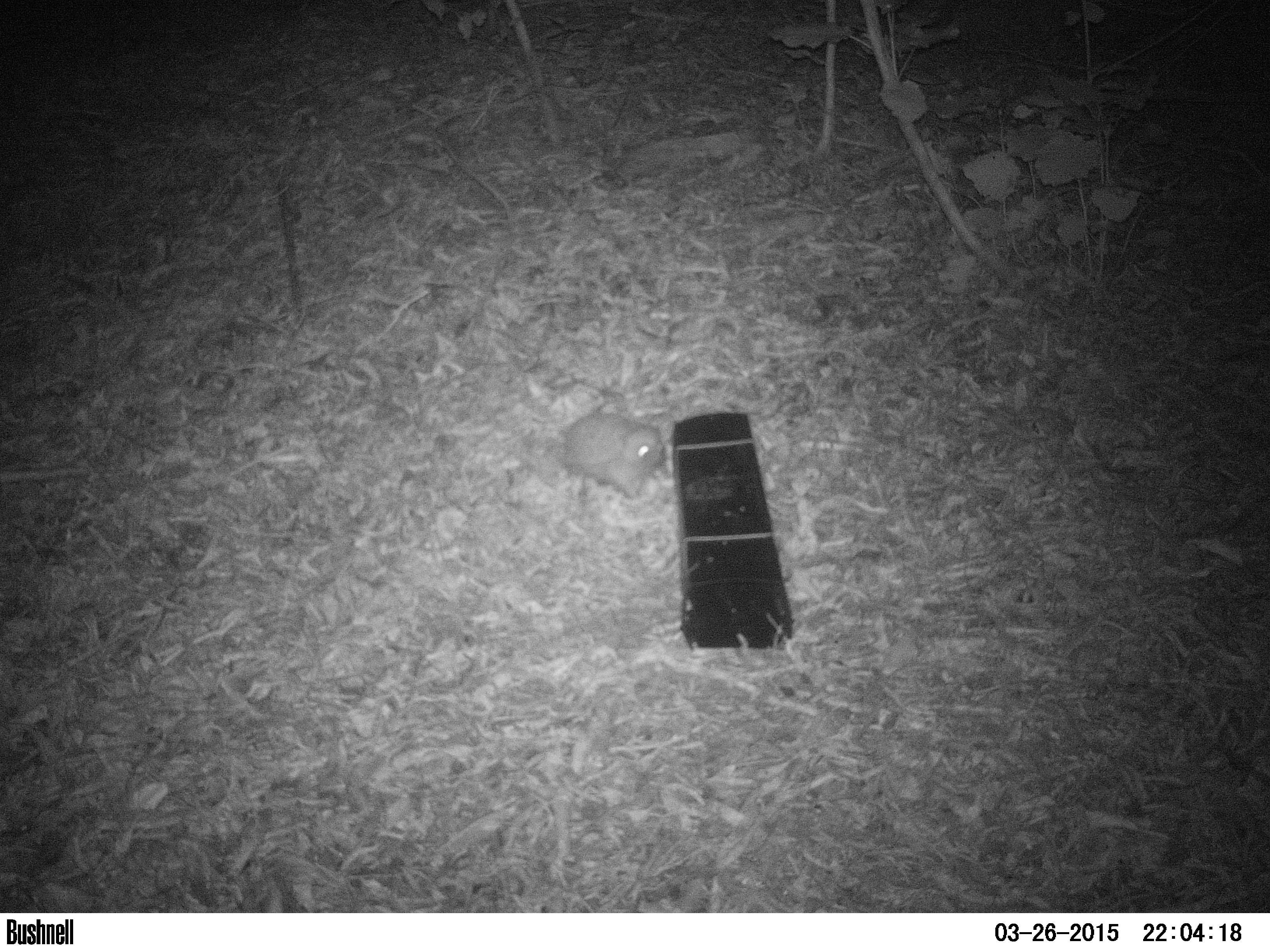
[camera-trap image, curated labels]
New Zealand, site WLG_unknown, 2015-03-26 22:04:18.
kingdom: Animalia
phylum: Chordata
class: Mammalia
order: Eulipotyphla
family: Erinaceidae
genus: Erinaceus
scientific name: Erinaceus europaeus europaeus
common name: european hedgehog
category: hedgehog